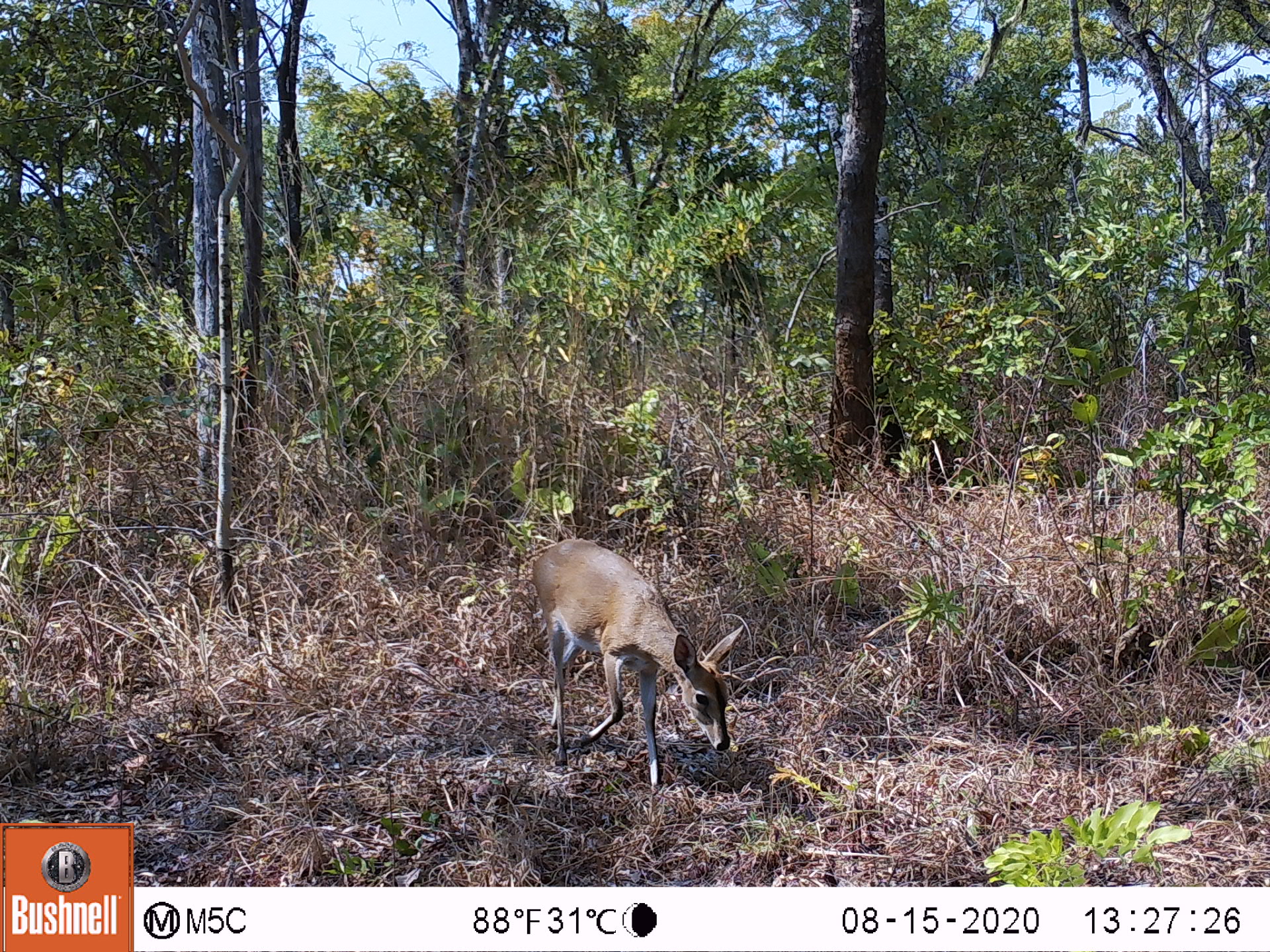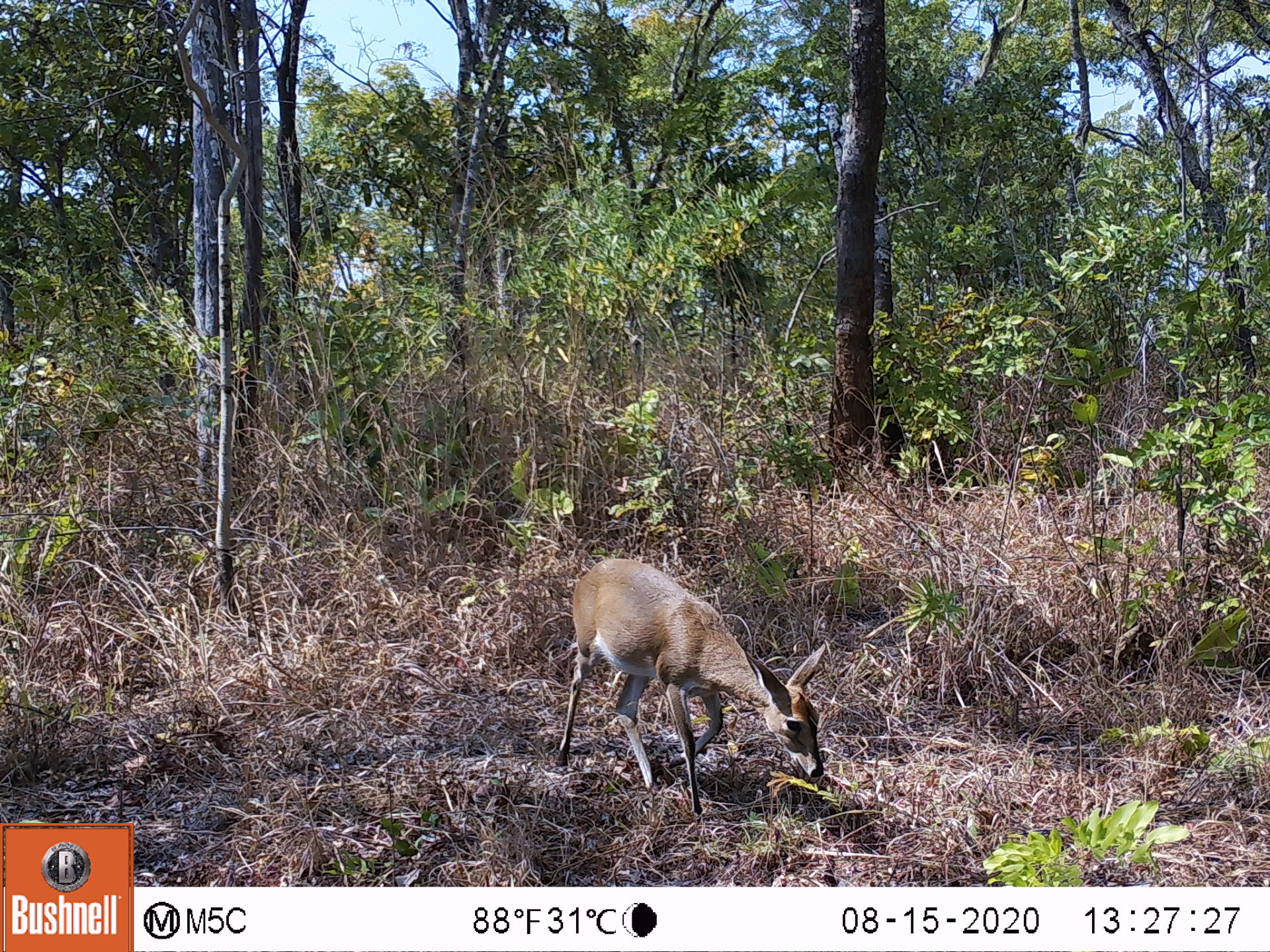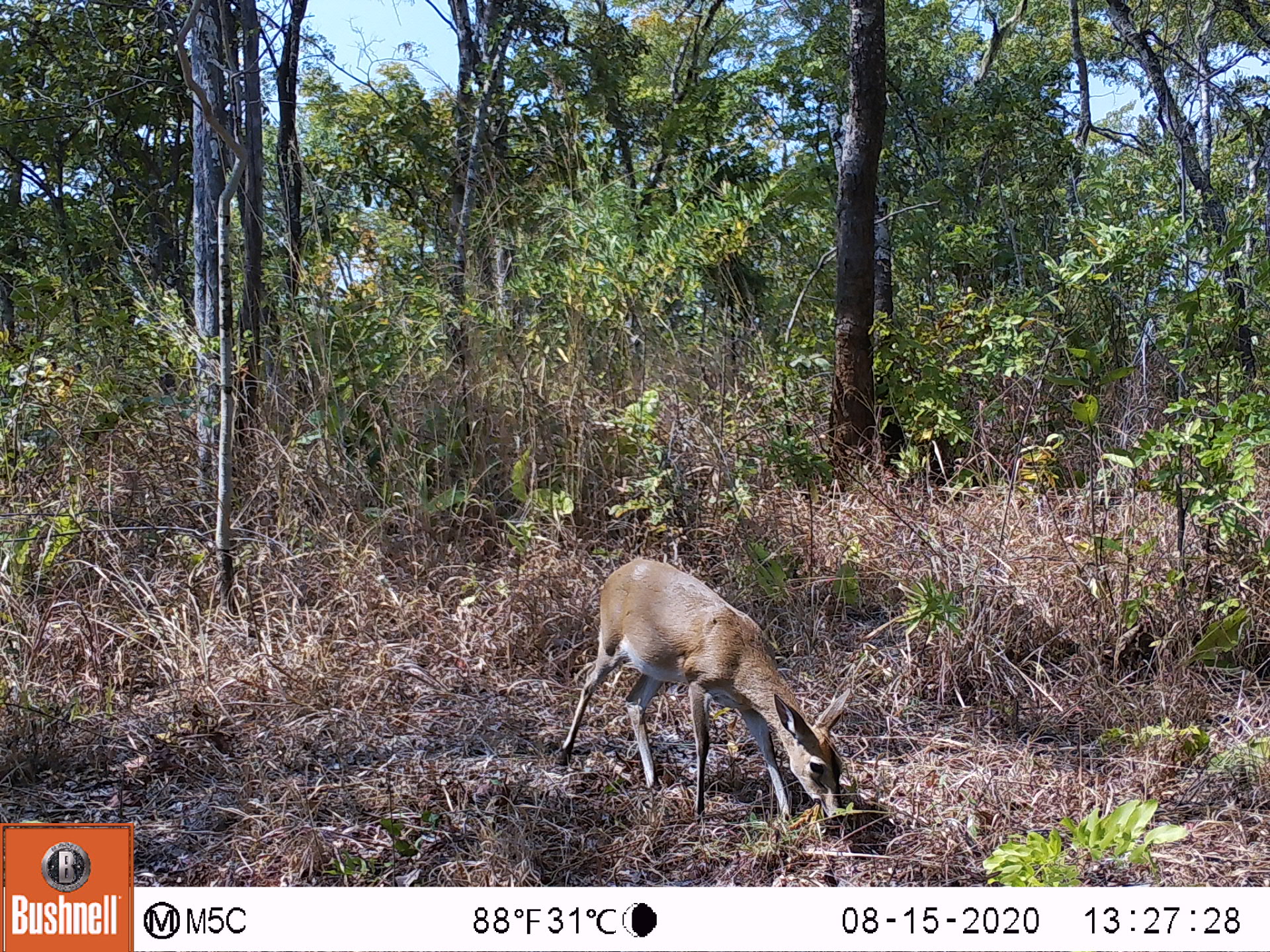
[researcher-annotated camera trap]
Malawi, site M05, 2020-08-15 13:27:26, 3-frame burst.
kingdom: Animalia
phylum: Chordata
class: Mammalia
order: Artiodactyla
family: Bovidae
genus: Sylvicapra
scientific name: Sylvicapra grimmia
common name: common duiker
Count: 1.